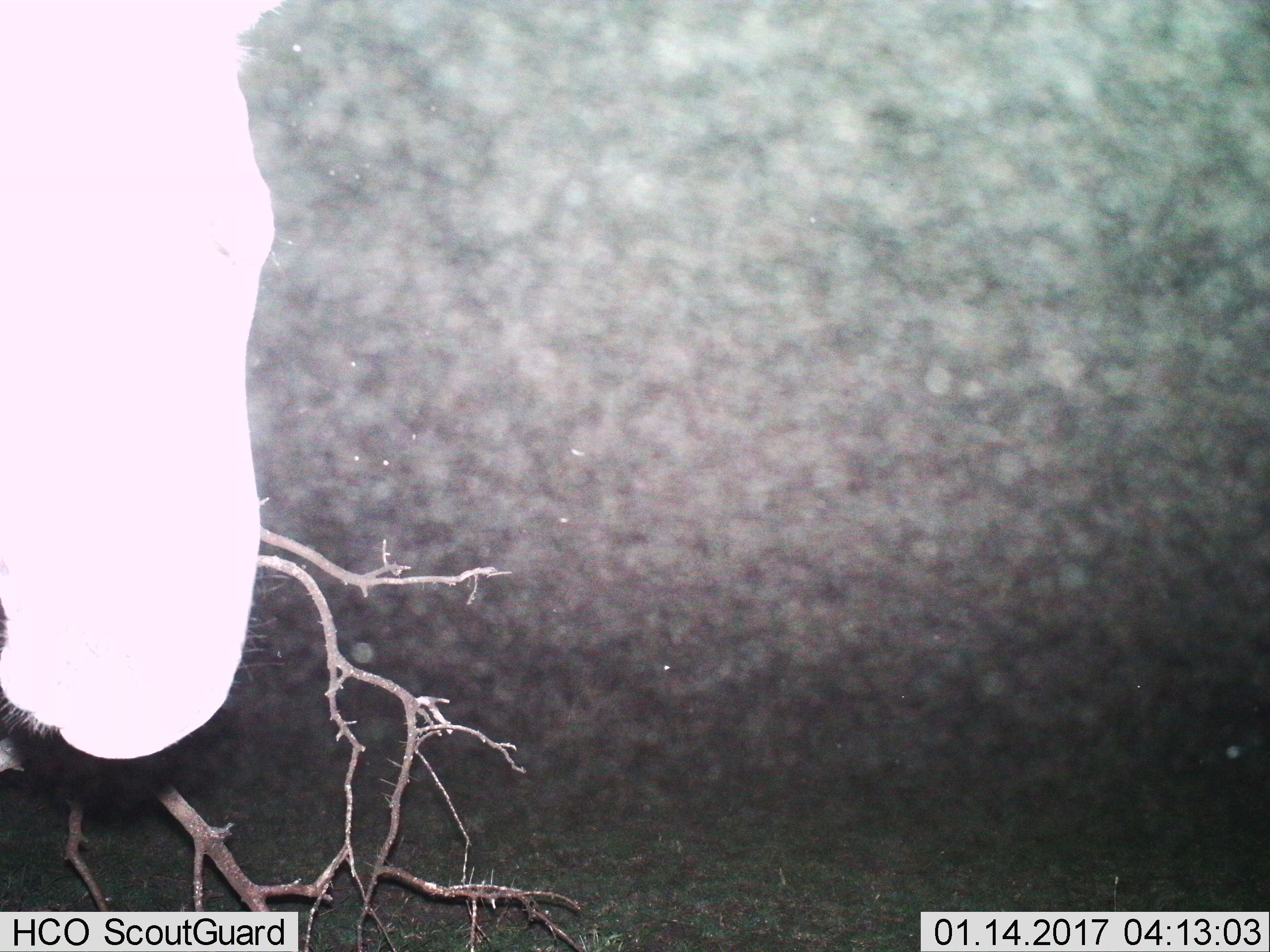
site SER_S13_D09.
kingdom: Animalia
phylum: Chordata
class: Mammalia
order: Perissodactyla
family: Equidae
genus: Equus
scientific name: Equus quagga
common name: plains zebra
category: zebraplains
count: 1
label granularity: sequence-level